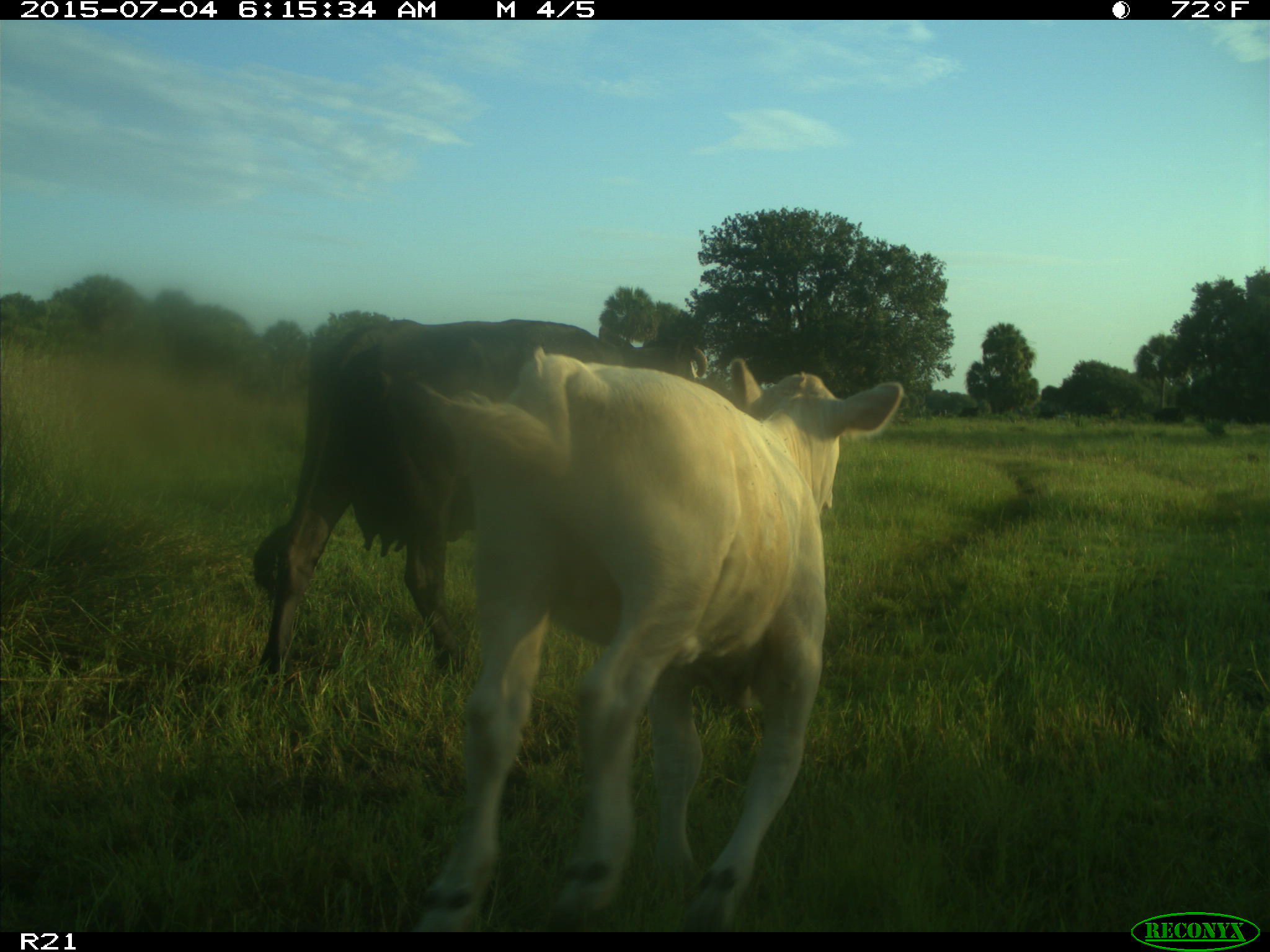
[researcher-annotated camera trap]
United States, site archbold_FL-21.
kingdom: Animalia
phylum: Chordata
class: Mammalia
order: Artiodactyla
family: Bovidae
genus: Bos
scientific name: Bos taurus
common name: domestic cow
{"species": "Bos taurus (domestic cow)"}